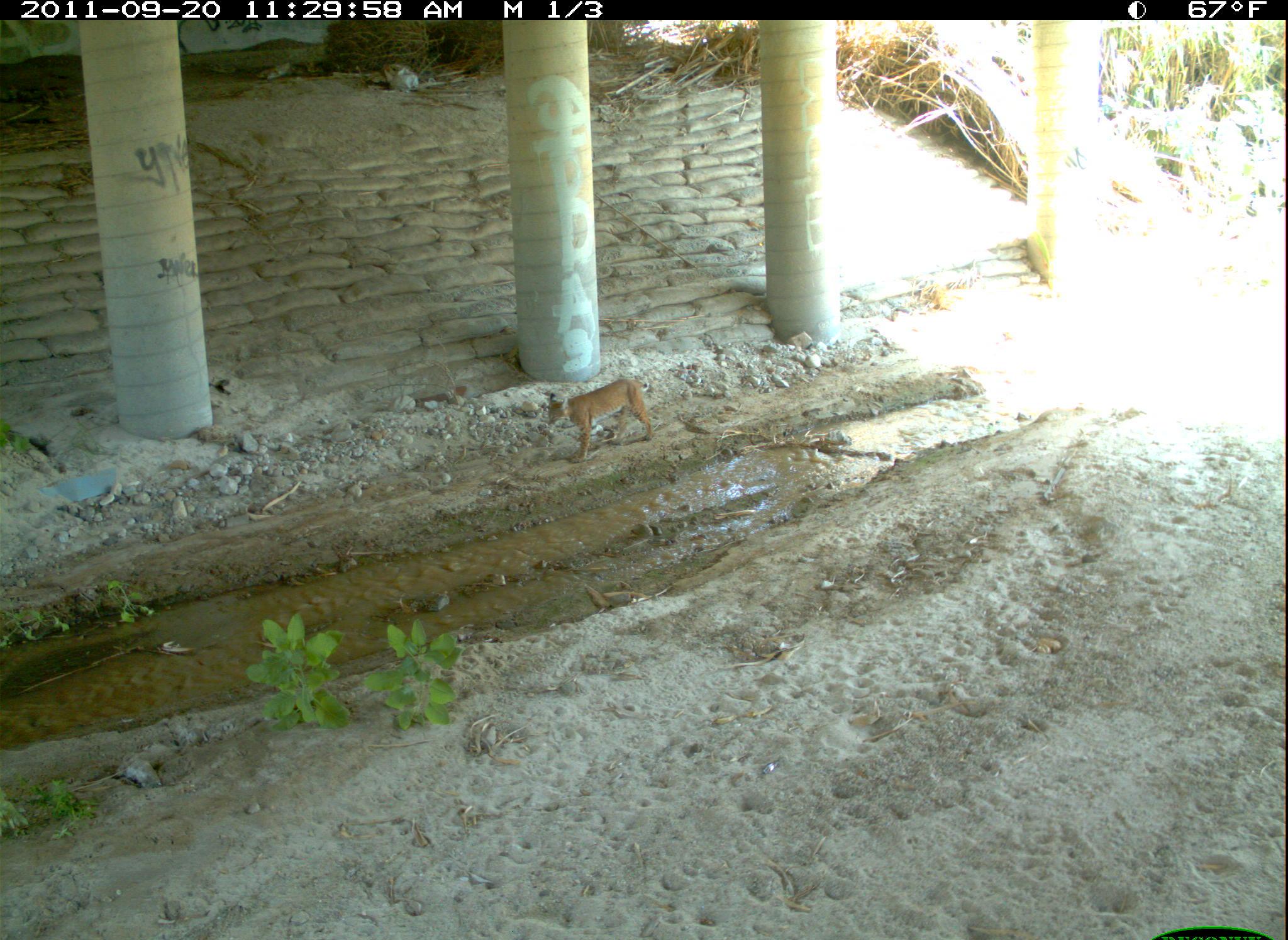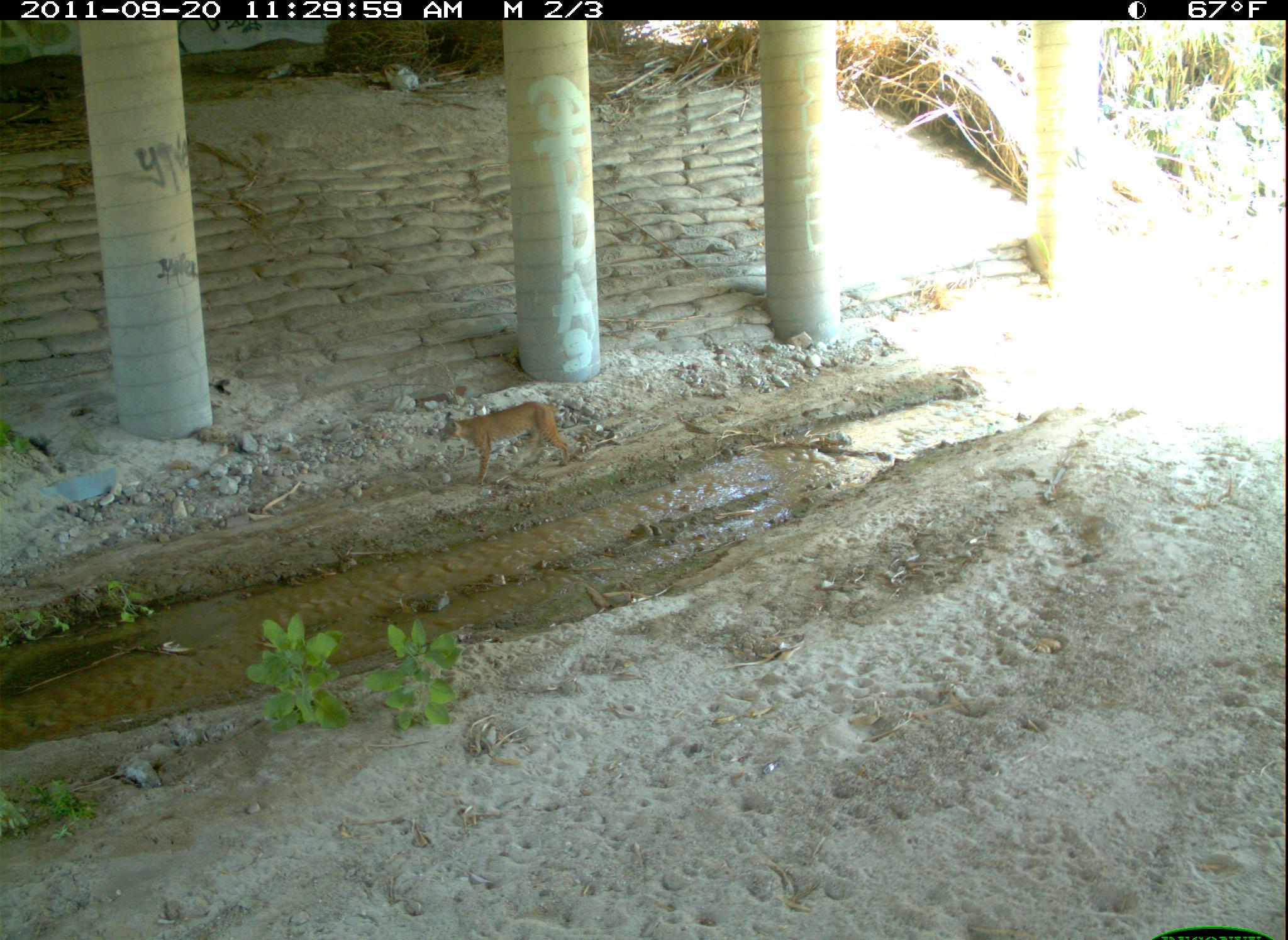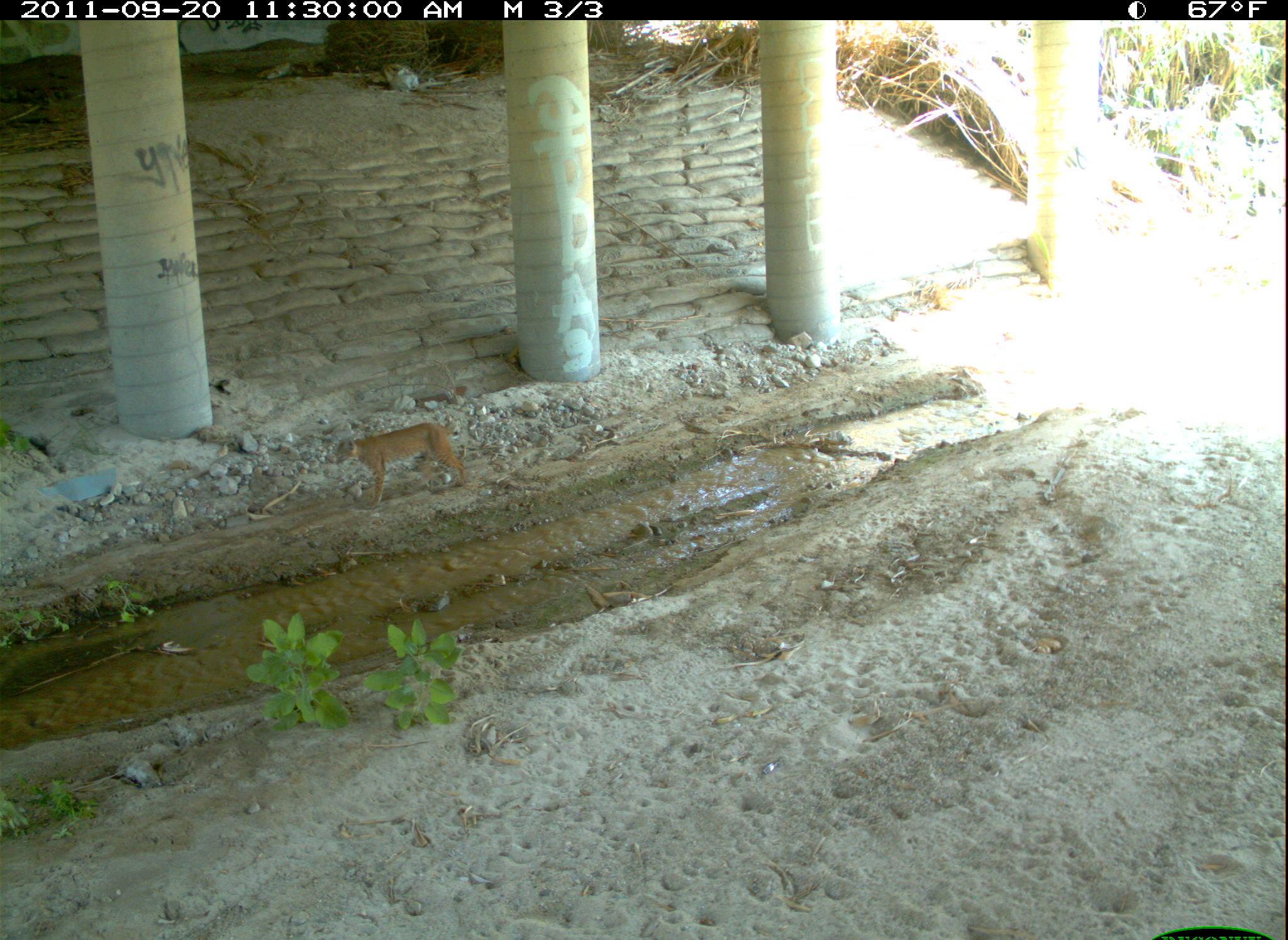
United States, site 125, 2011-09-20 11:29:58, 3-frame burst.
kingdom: Animalia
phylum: Chordata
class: Mammalia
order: Carnivora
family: Felidae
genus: Lynx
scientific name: Lynx rufus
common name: bobcat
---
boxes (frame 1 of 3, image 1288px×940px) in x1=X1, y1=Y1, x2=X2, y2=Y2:
bobcat: x1=539, y1=370, x2=661, y2=470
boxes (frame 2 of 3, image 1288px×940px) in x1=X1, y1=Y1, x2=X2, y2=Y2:
bobcat: x1=434, y1=394, x2=576, y2=493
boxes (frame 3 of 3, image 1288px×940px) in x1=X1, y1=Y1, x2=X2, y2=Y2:
bobcat: x1=329, y1=414, x2=477, y2=513